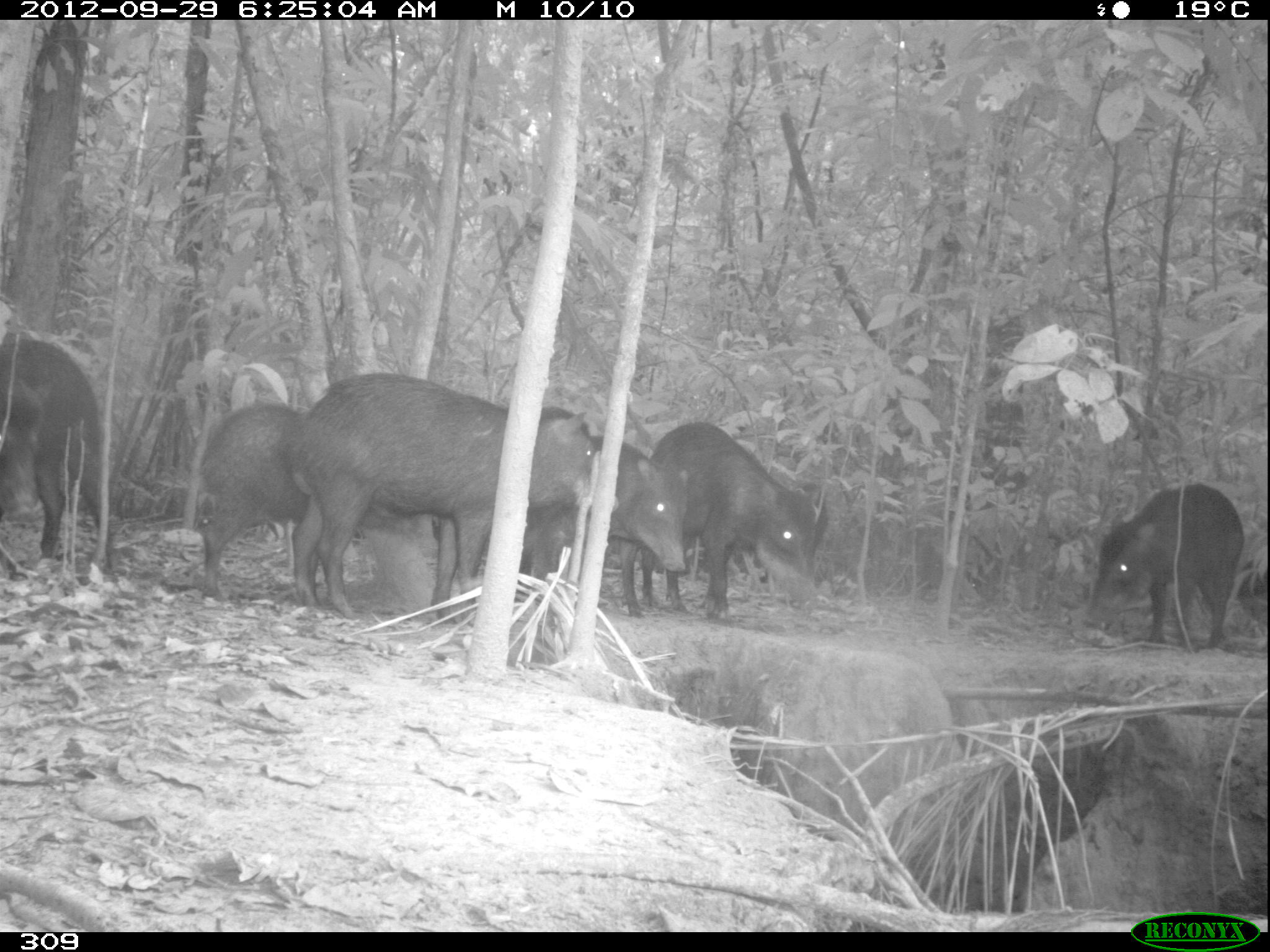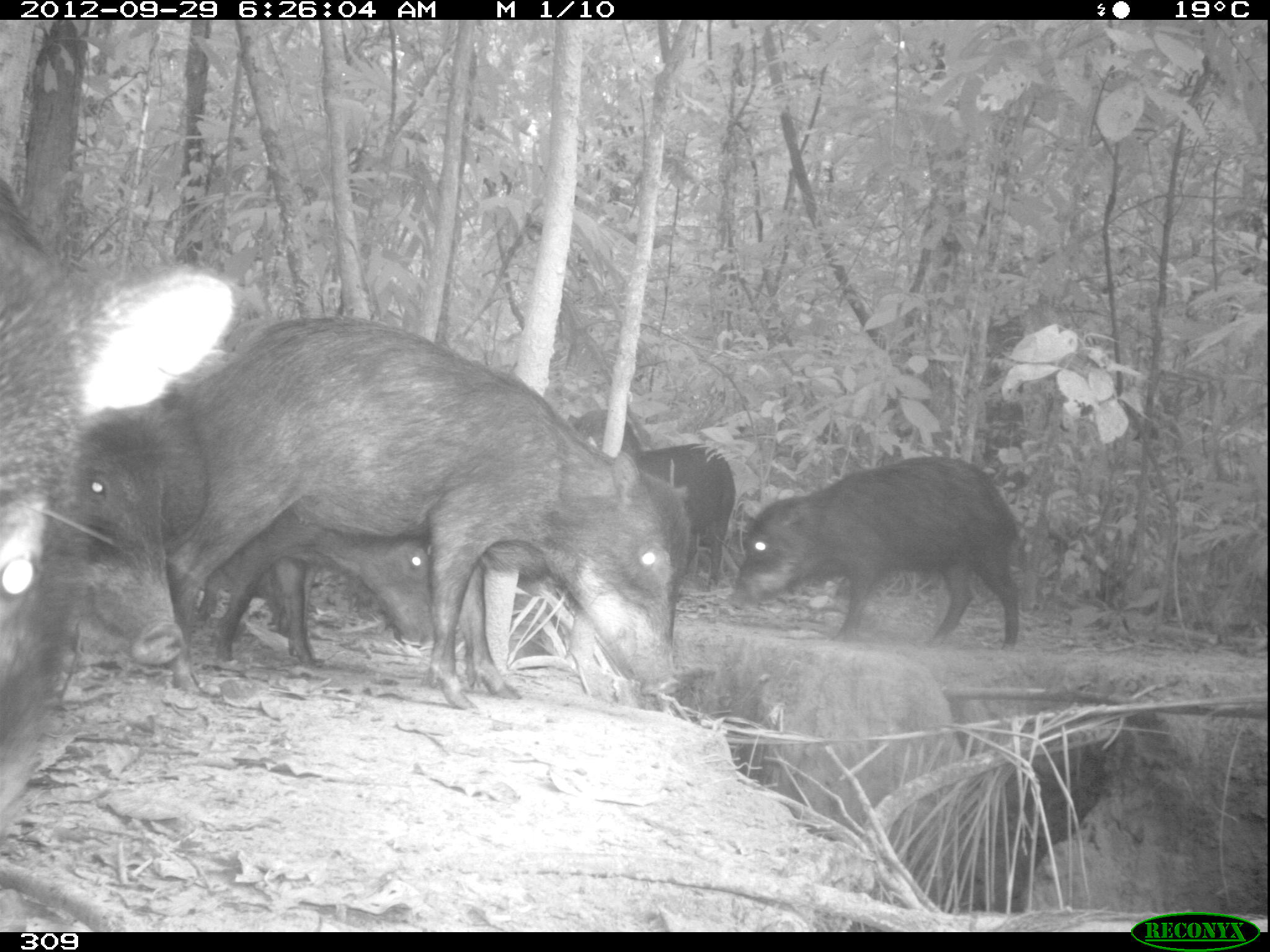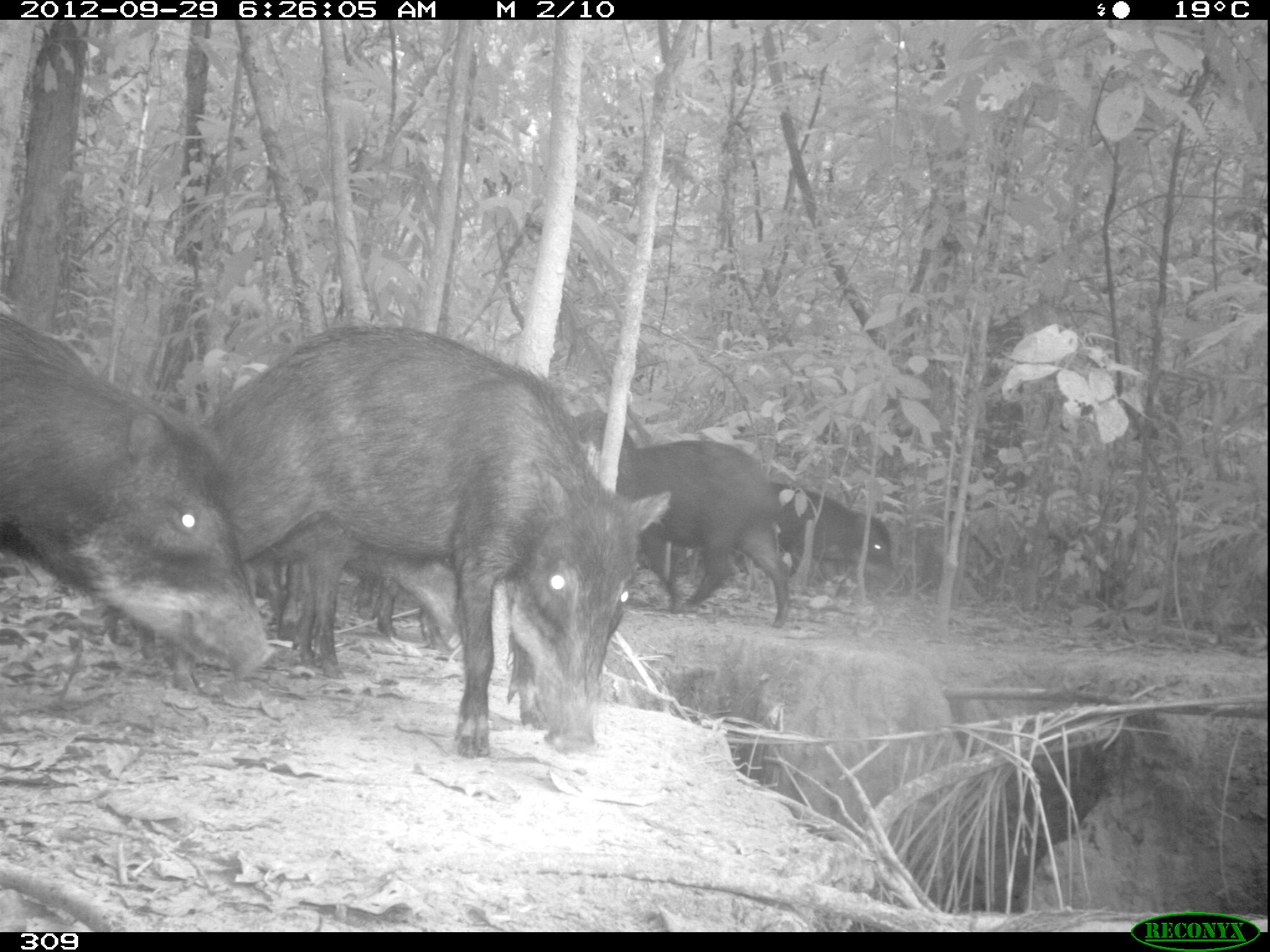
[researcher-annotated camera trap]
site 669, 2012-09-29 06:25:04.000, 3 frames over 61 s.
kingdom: Animalia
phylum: Chordata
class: Mammalia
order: Artiodactyla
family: Tayassuidae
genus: Tayassu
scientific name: Tayassu pecari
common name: white-lipped peccary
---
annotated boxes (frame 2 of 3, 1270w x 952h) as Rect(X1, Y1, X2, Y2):
tayassu pecari: Rect(165, 313, 690, 708); Rect(0, 179, 235, 839); Rect(141, 398, 432, 662); Rect(729, 452, 1022, 650); Rect(71, 384, 183, 673); Rect(640, 443, 735, 587); Rect(574, 408, 642, 462)